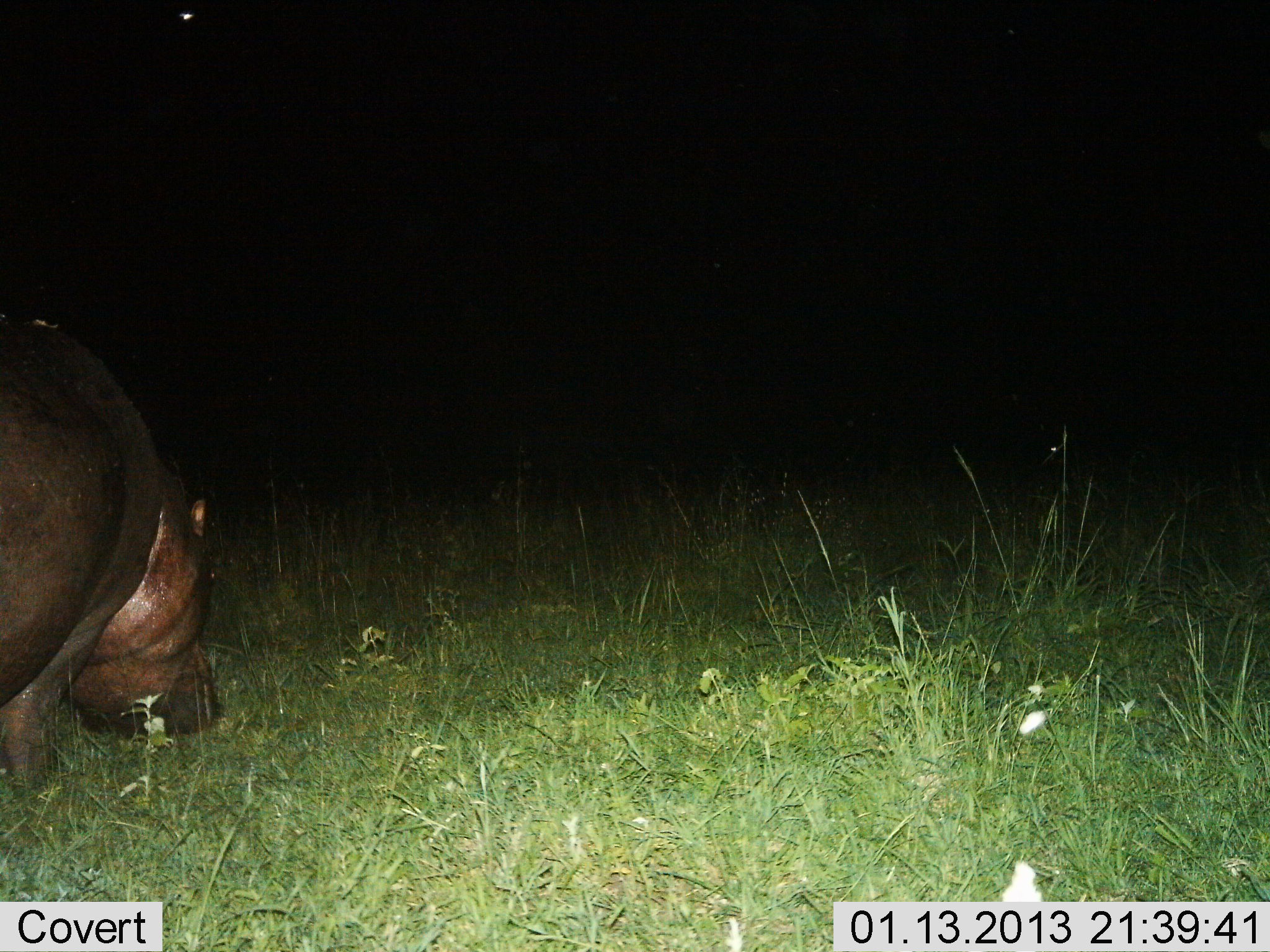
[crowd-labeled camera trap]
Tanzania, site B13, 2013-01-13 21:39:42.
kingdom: Animalia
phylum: Chordata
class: Mammalia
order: Artiodactyla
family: Hippopotamidae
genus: Hippopotamus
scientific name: Hippopotamus amphibius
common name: hippopotamus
Hippopotamus (Hippopotamus amphibius), count 1. Behavior (volunteer vote fractions): standing 23%, resting 0%, moving 27%, interacting 0%. Young present (vote fraction): 0%. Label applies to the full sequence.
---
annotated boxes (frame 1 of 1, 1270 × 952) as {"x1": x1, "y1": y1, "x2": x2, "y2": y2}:
animal: {"x1": 0, "y1": 308, "x2": 222, "y2": 797}